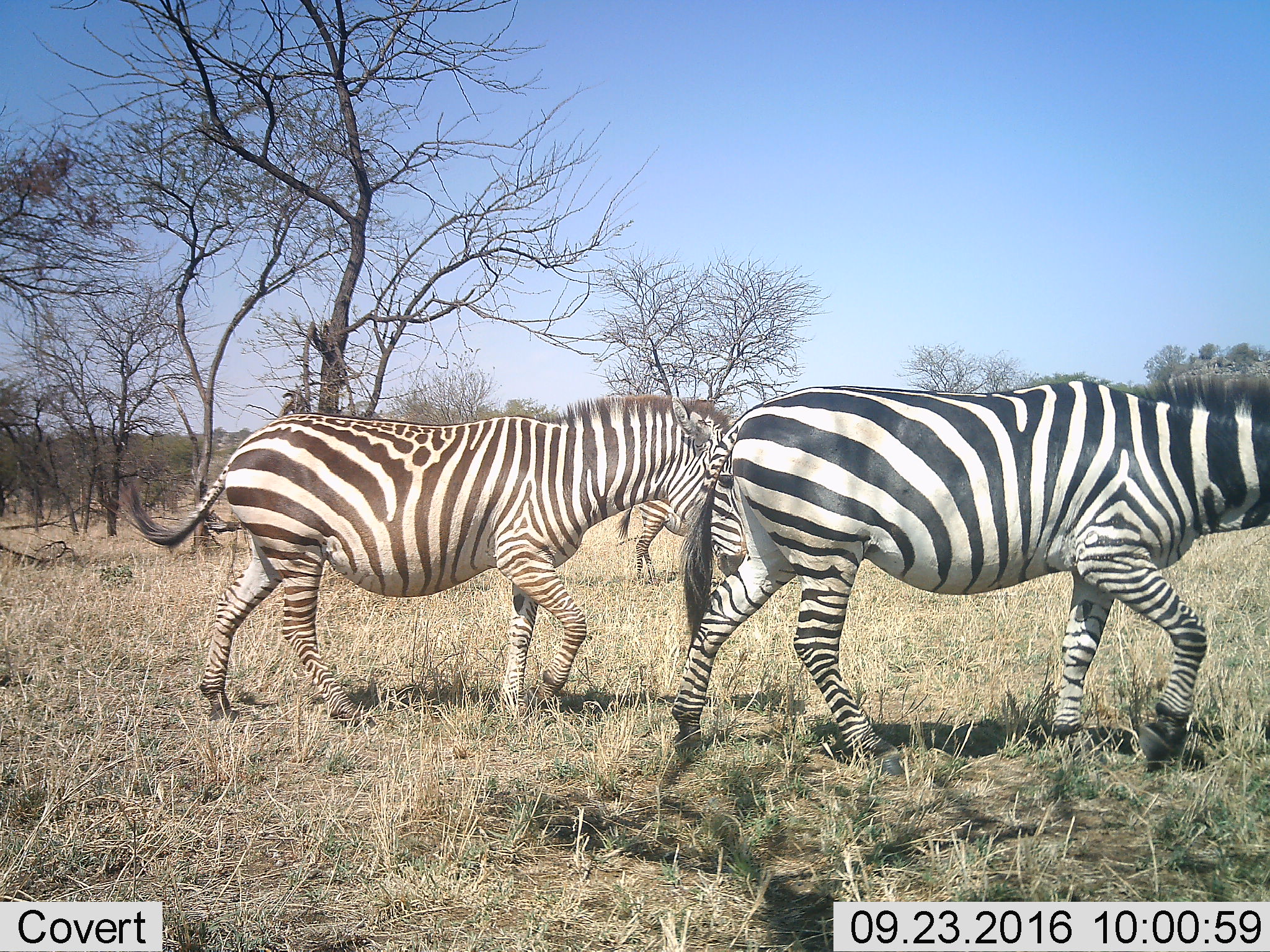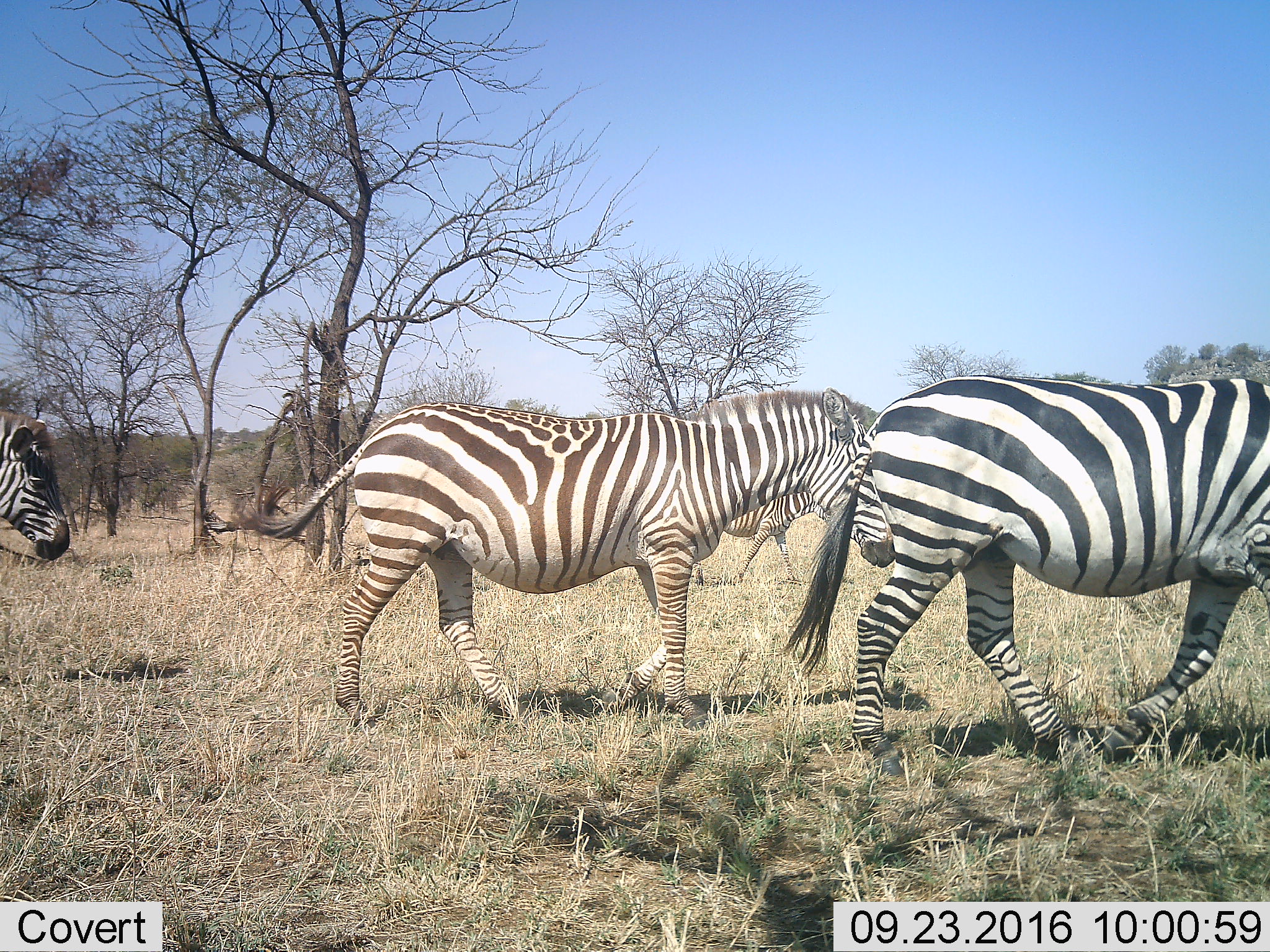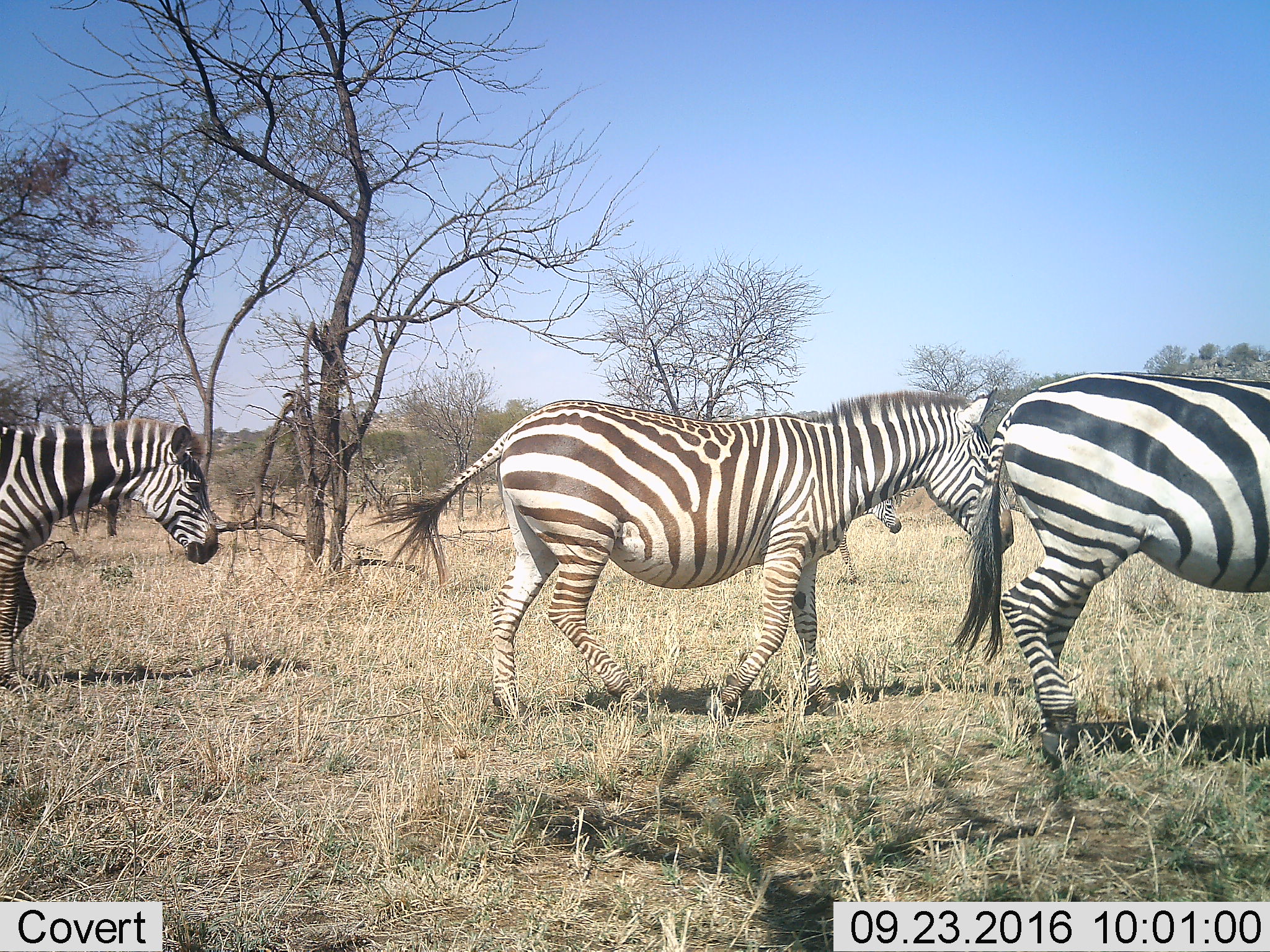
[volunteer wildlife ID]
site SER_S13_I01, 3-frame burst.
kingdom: Animalia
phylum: Chordata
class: Mammalia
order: Perissodactyla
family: Equidae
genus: Equus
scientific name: Equus quagga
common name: plains zebra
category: zebraplains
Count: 4.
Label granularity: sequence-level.